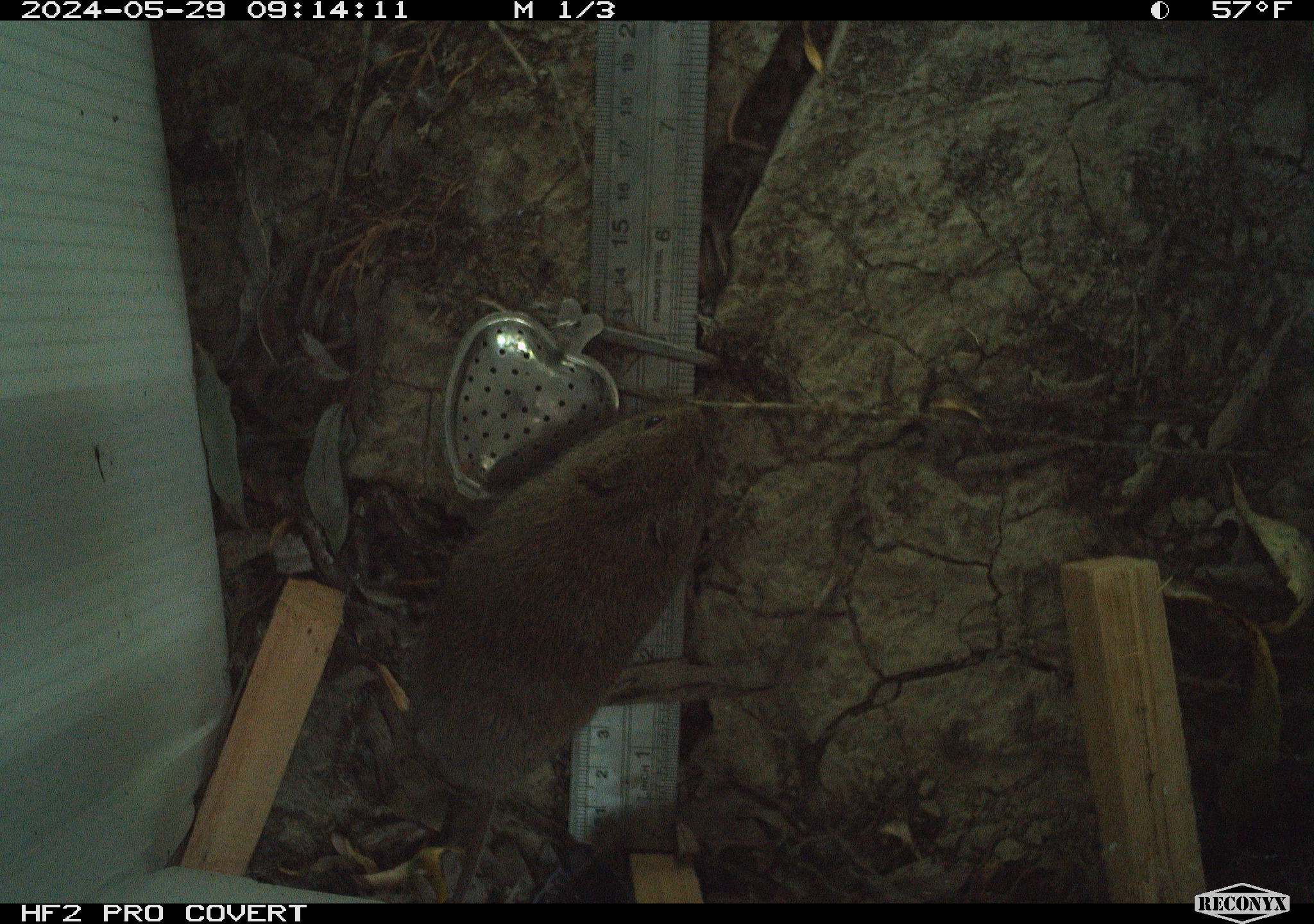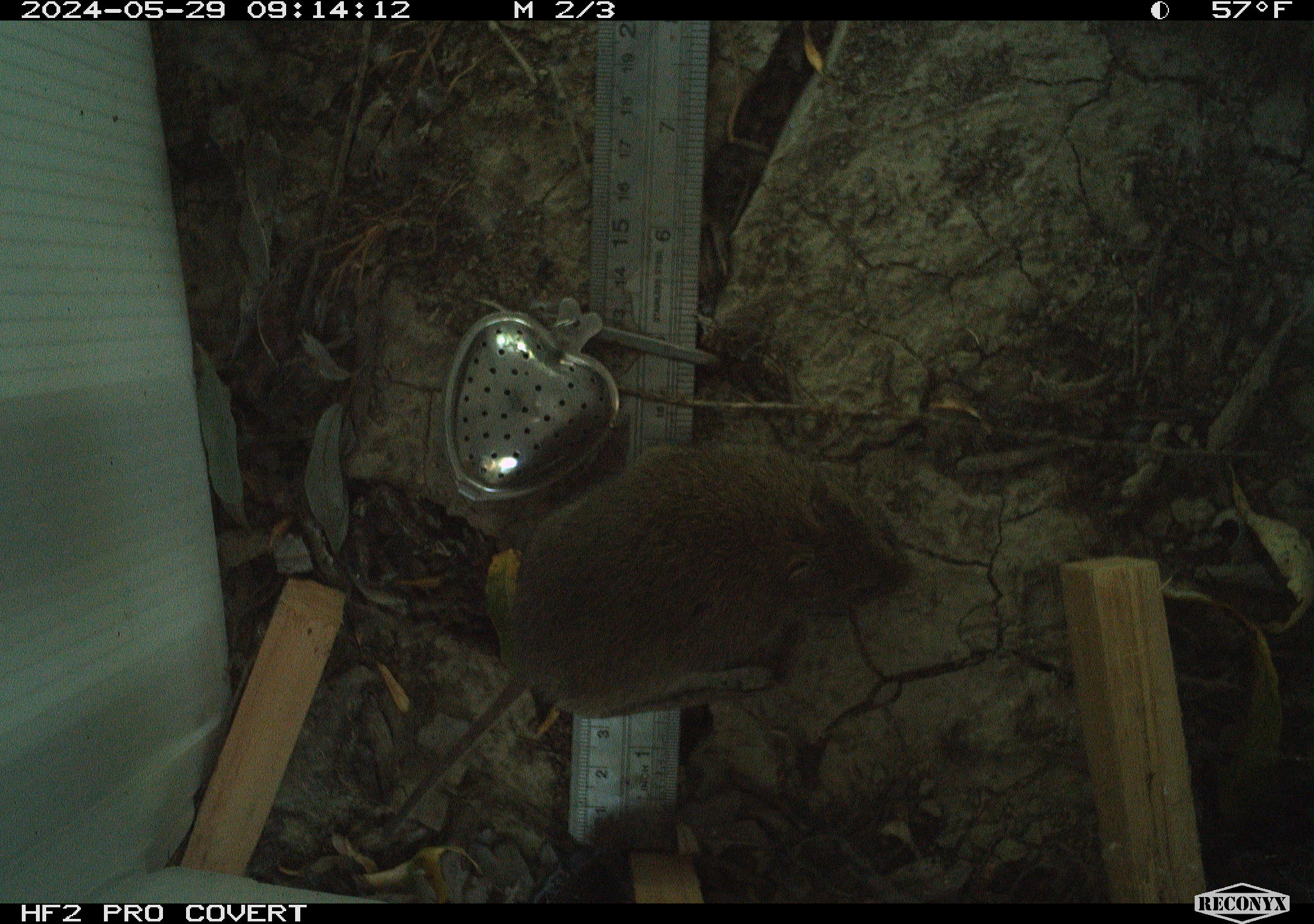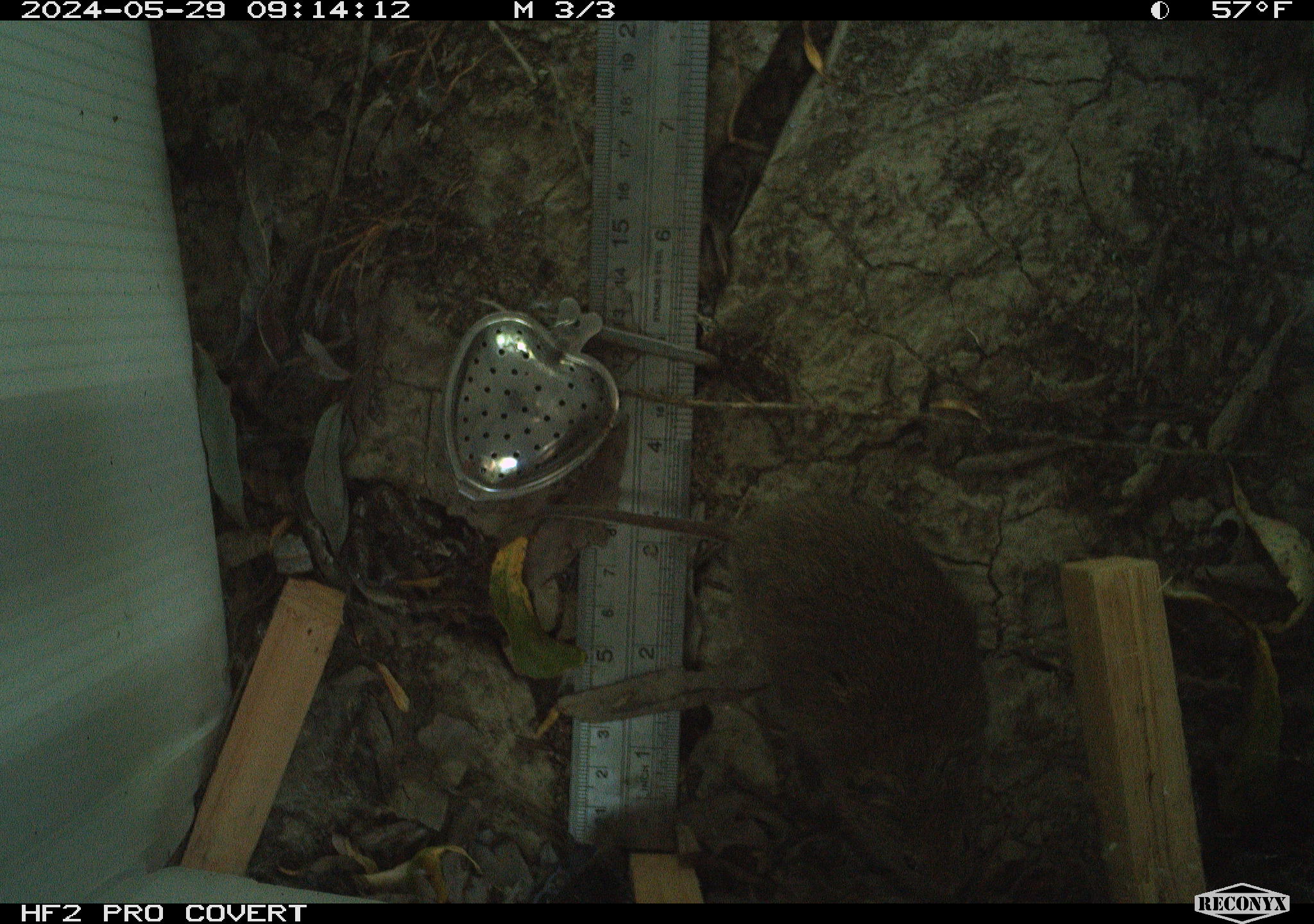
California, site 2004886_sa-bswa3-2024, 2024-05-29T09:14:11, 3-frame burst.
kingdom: Animalia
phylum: Chordata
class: Mammalia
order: Rodentia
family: Cricetidae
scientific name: Arvicolinae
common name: voles, lemmings, and muskrats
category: arvicolinae subfamily